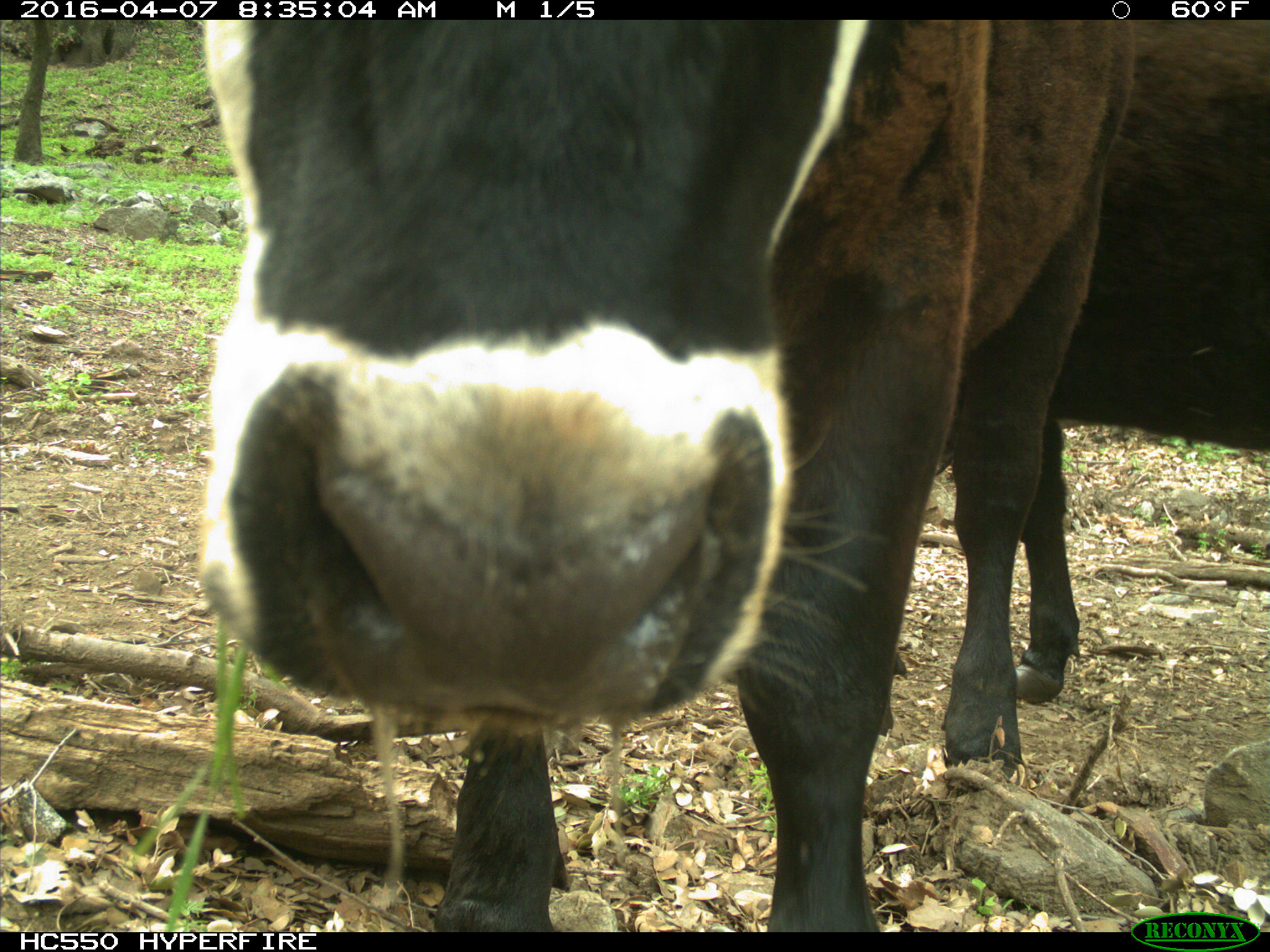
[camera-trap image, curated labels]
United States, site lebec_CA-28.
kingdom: Animalia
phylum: Chordata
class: Mammalia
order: Artiodactyla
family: Bovidae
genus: Bos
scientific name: Bos taurus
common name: domestic cow